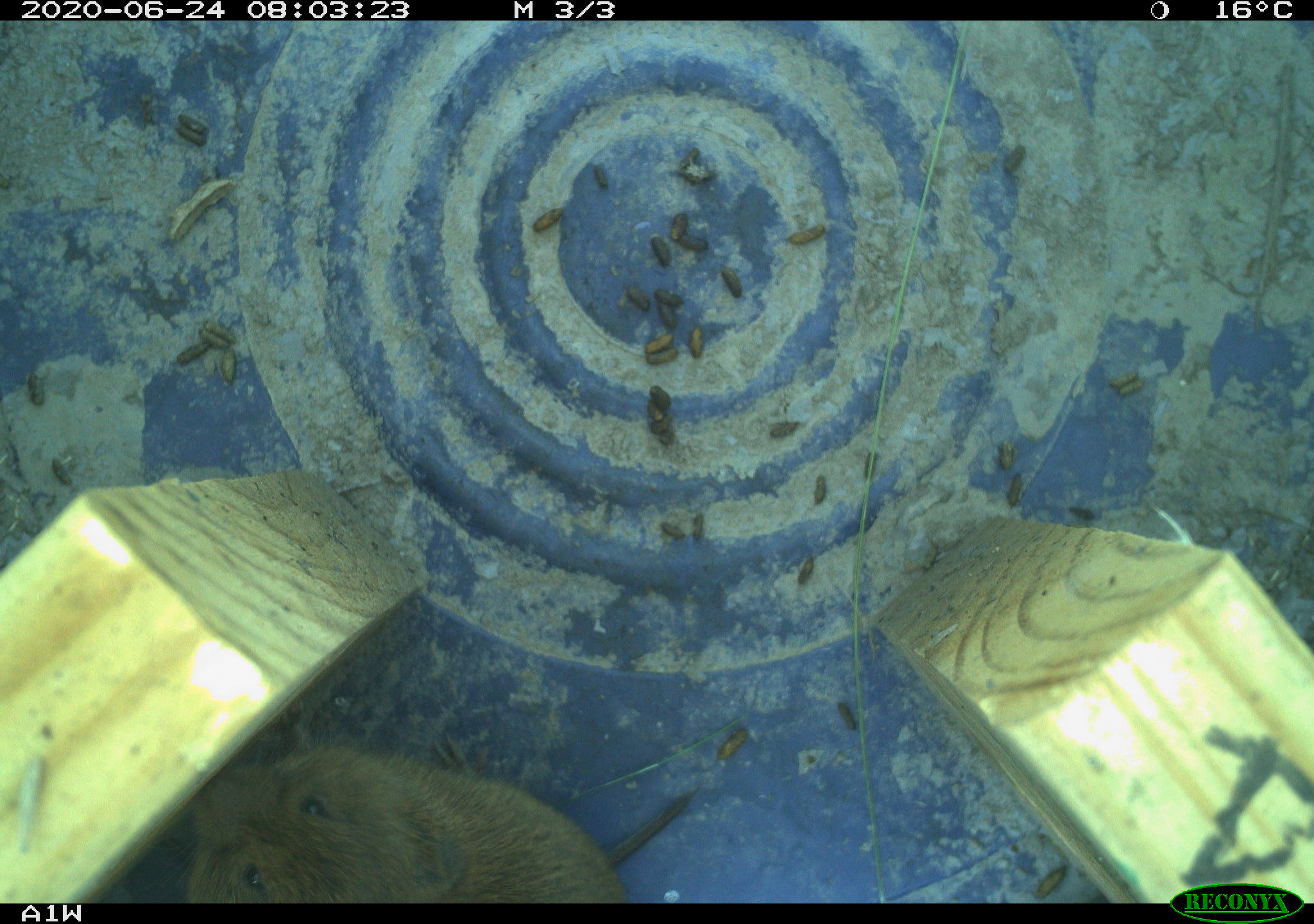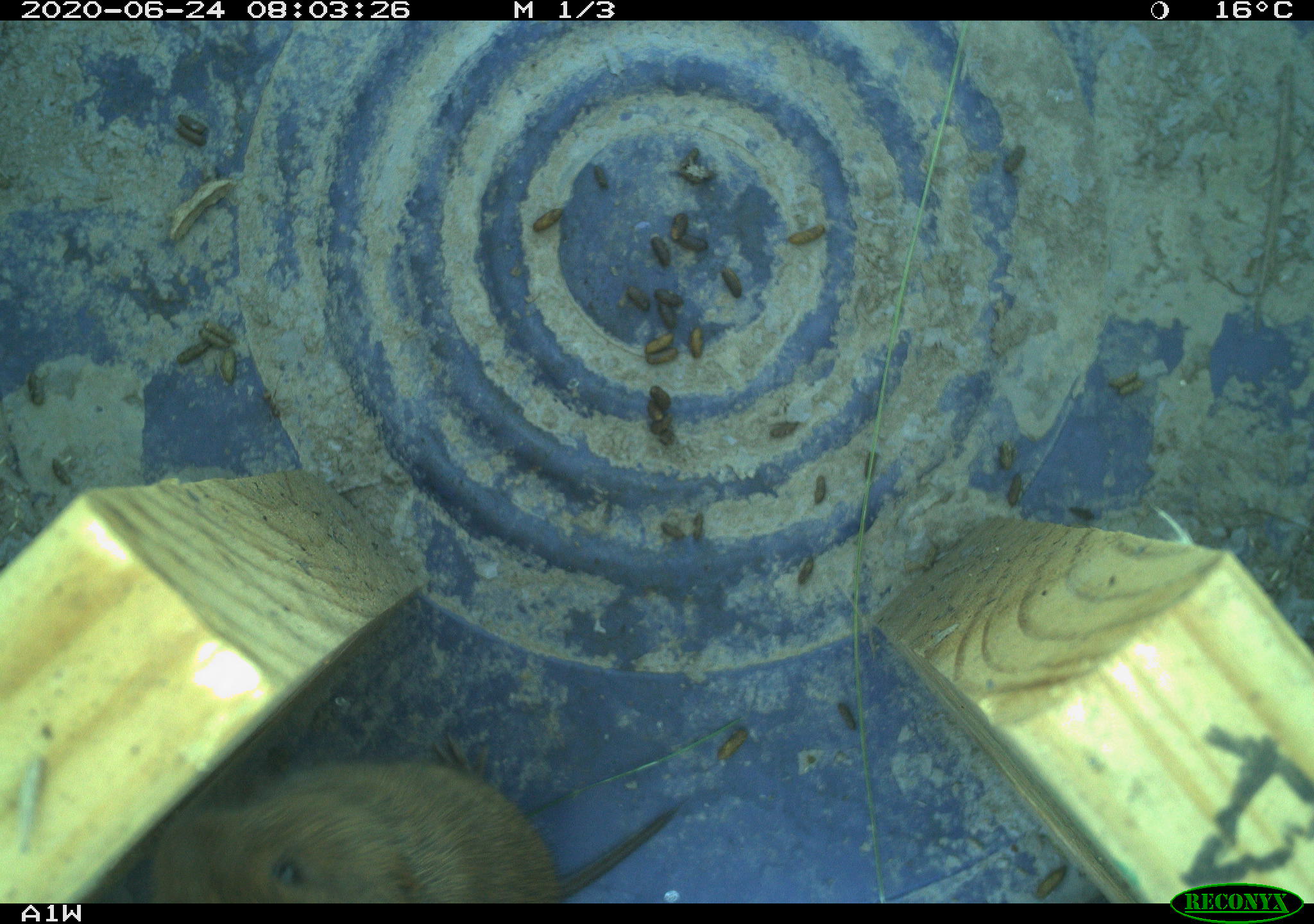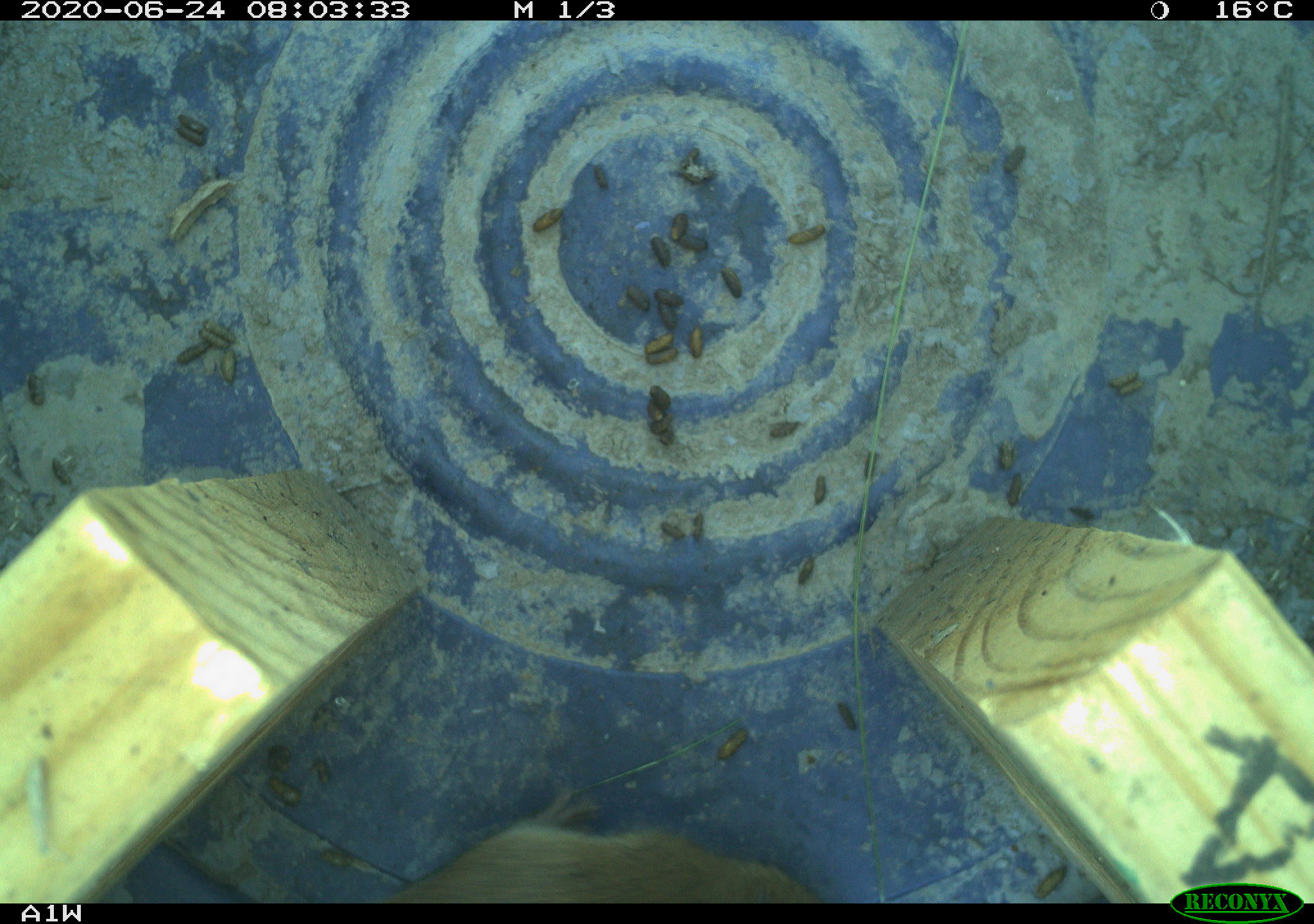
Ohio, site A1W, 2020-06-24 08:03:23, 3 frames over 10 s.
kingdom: Animalia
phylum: Chordata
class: Mammalia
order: Rodentia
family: Cricetidae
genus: Microtus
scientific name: Microtus pennsylvanicus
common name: meadow vole